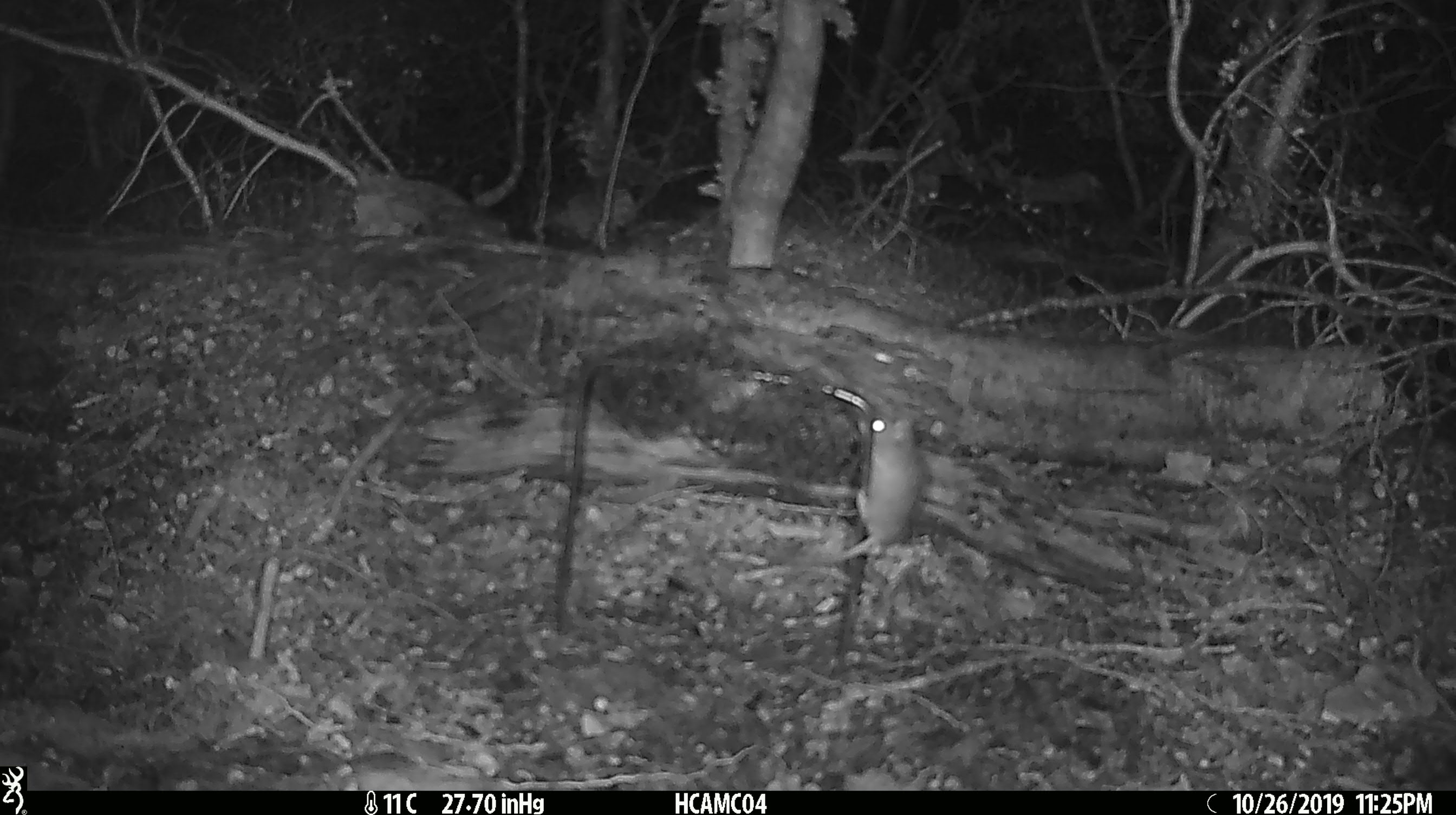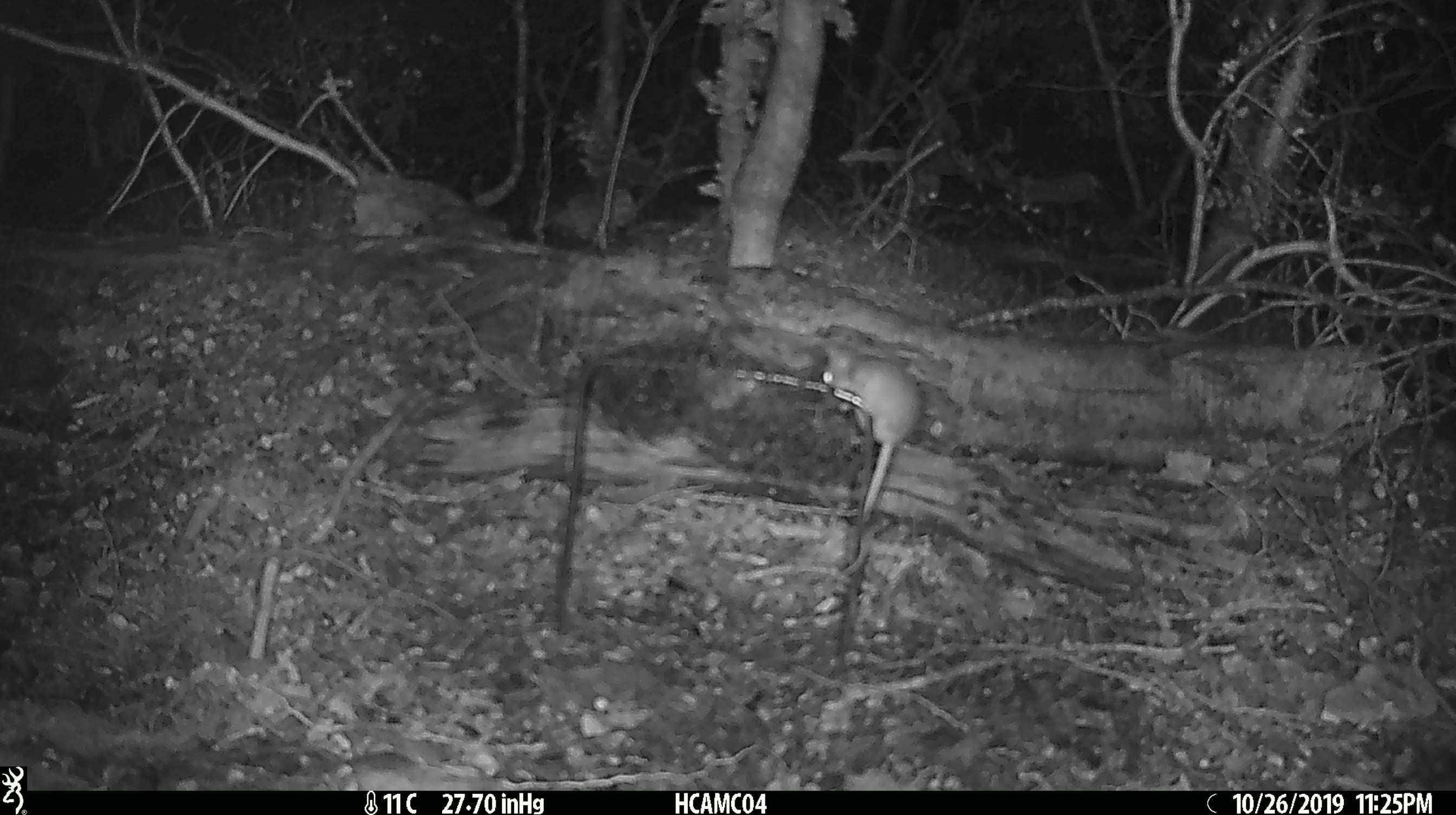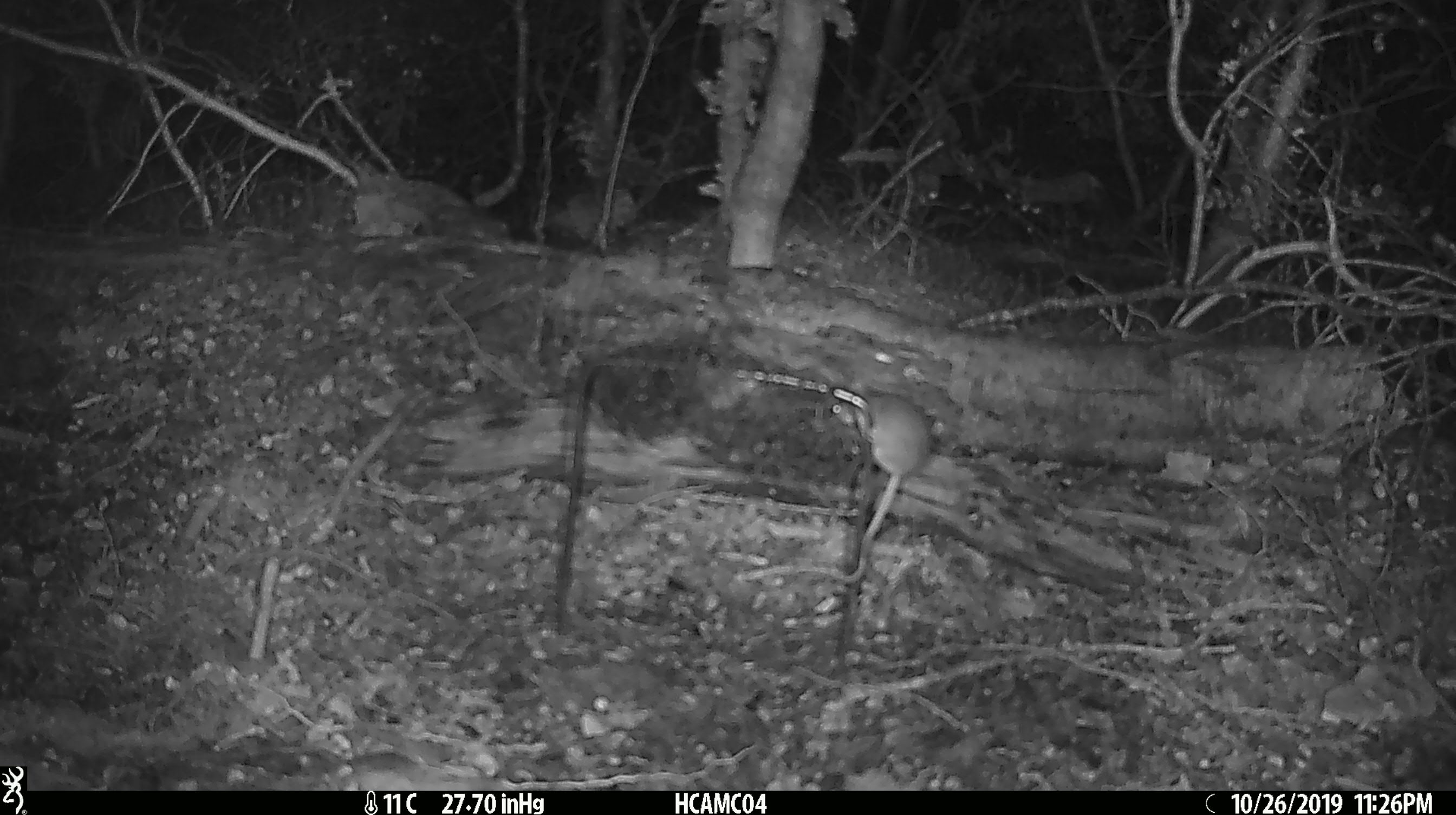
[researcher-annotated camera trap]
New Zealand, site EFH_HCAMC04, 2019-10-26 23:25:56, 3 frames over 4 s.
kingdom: Animalia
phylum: Chordata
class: Mammalia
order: Rodentia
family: Muridae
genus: Mus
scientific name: Mus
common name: mouse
Mouse (Mus).